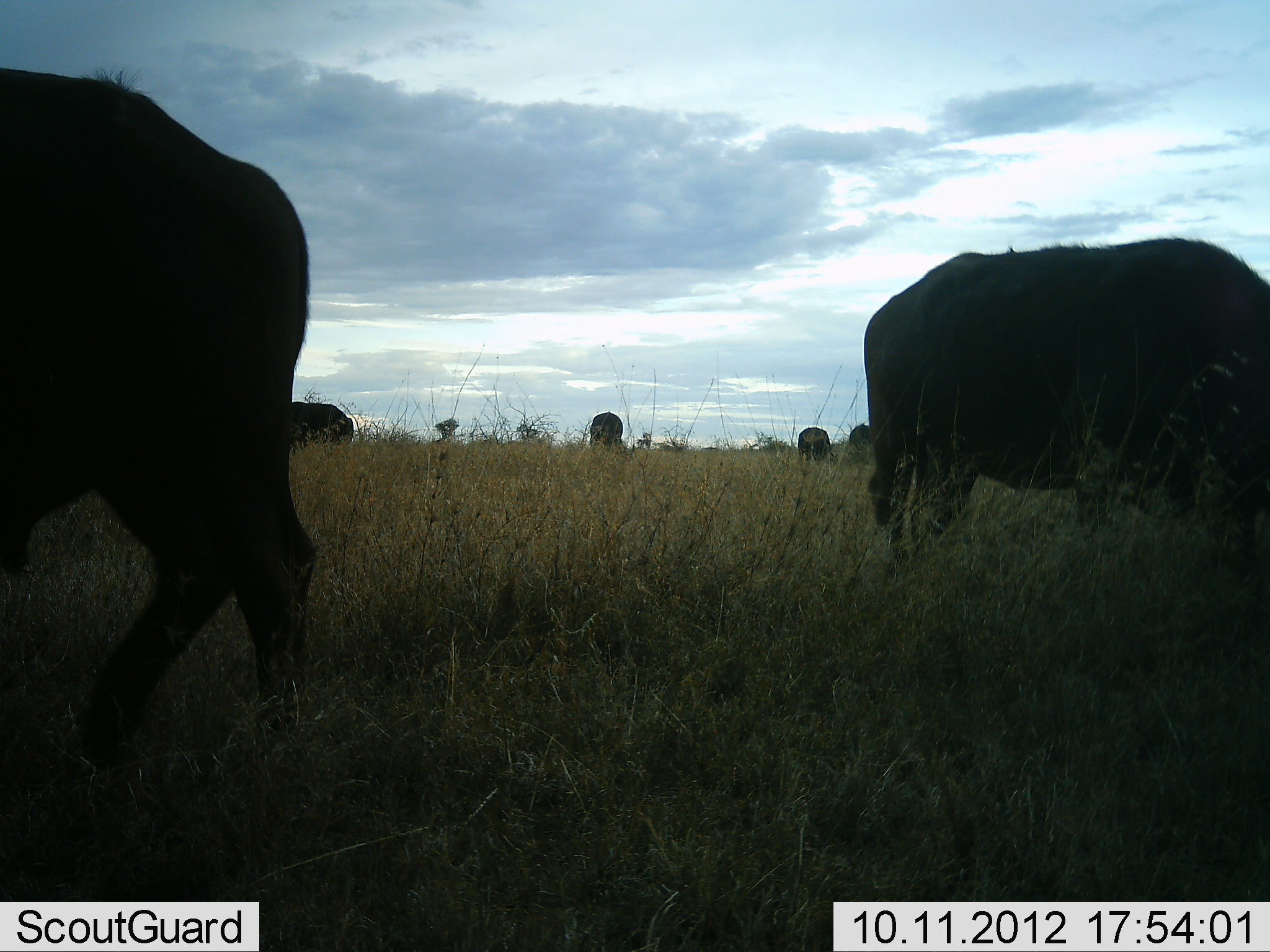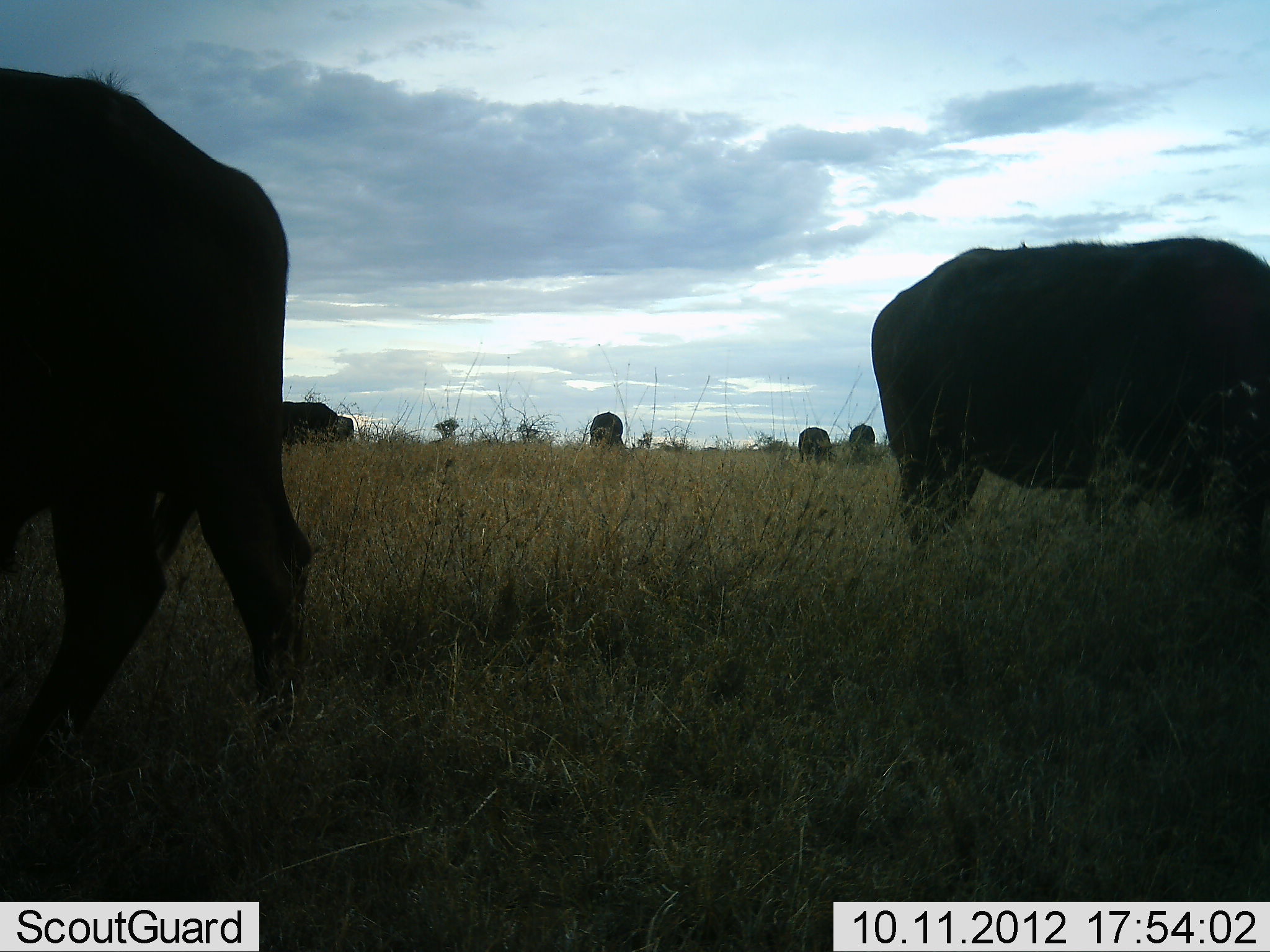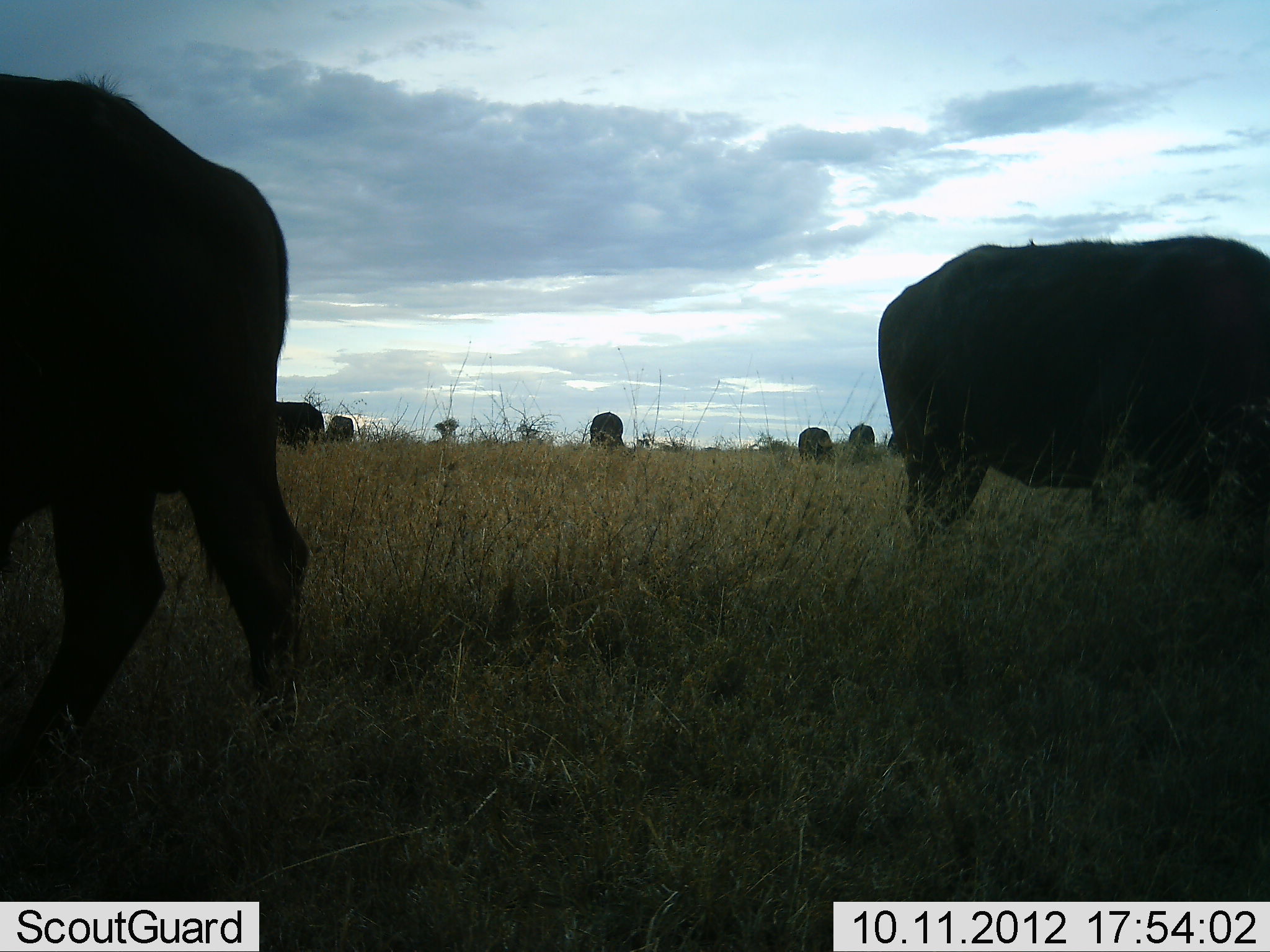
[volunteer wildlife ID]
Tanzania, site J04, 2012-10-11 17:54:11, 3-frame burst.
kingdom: Animalia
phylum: Chordata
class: Mammalia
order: Artiodactyla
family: Bovidae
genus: Syncerus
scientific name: Syncerus caffer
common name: cape buffalo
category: buffalo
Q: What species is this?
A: Buffalo (cape buffalo) (Syncerus caffer).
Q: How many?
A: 7.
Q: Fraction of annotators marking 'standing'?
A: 60%.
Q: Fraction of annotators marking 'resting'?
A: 0%.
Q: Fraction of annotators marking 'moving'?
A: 10%.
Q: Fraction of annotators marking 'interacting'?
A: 0%.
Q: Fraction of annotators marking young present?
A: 0%.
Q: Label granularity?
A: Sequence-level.